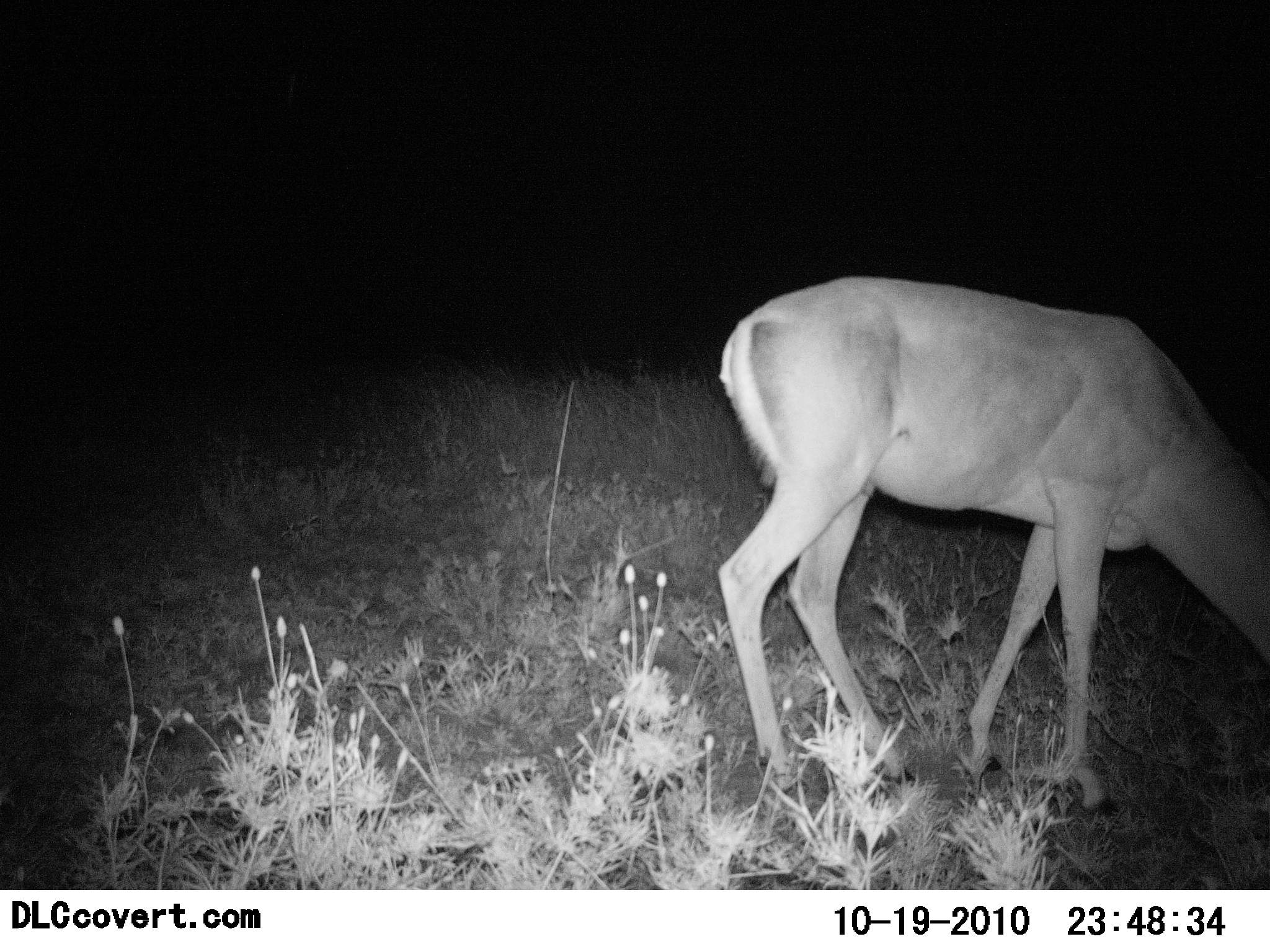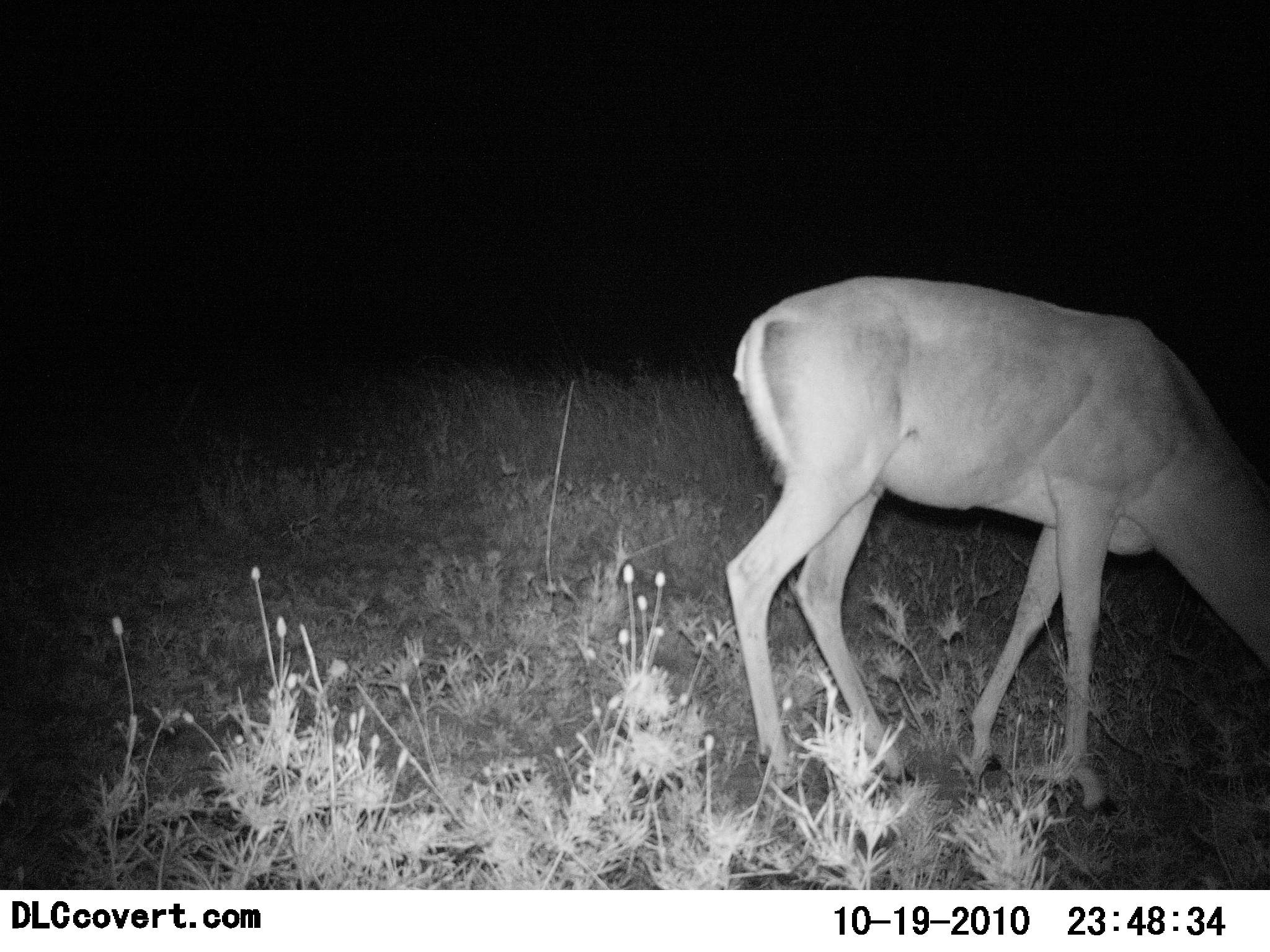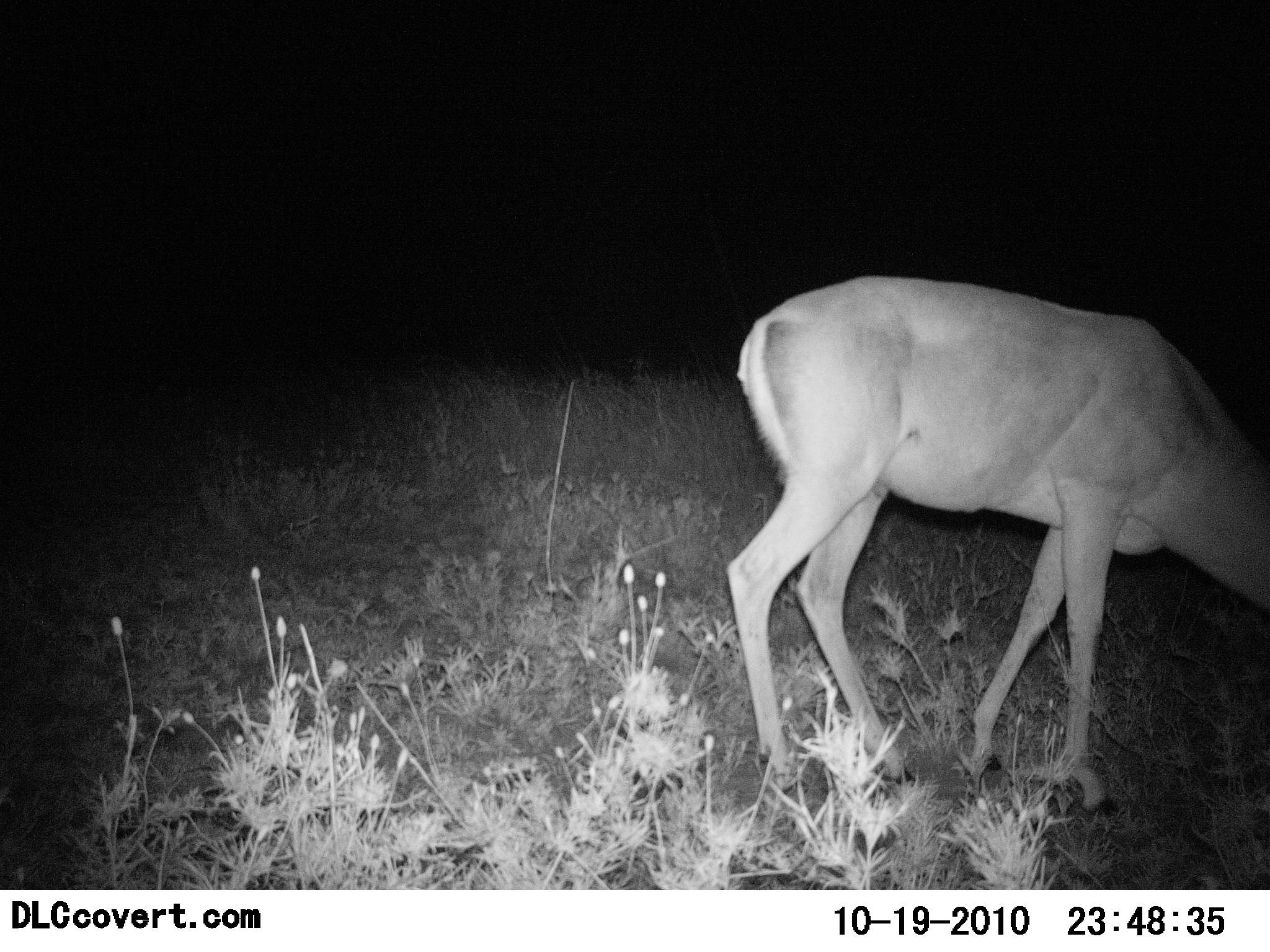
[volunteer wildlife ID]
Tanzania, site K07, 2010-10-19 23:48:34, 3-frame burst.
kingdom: Animalia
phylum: Chordata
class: Mammalia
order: Artiodactyla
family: Bovidae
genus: Redunca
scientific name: Redunca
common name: reedbuck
Reedbuck (Redunca), count 1. Behavior (volunteer vote fractions): standing 62%, resting 0%, moving 0%, interacting 0%. Young present (vote fraction): 0%. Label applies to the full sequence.